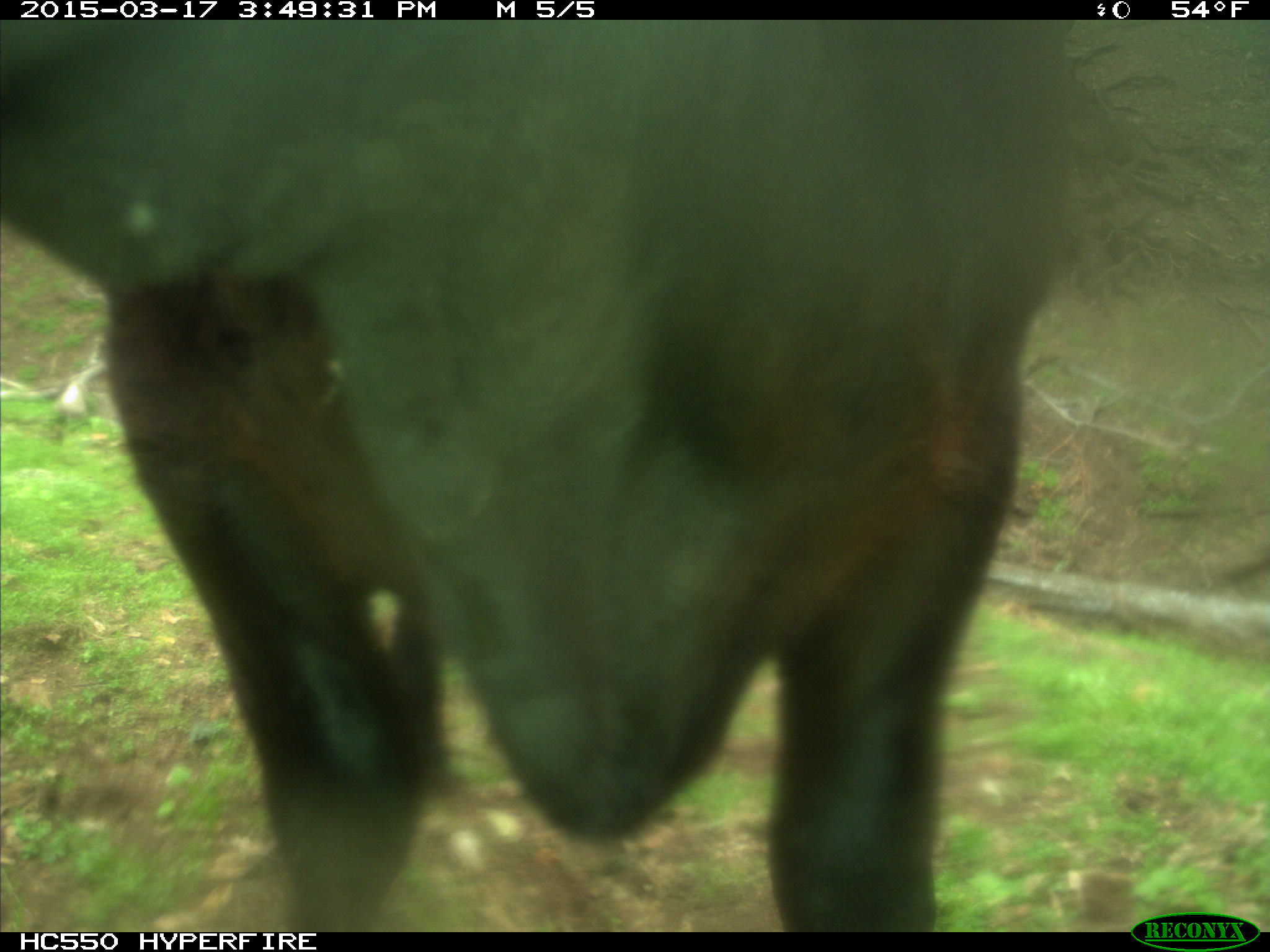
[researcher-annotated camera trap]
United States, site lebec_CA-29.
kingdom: Animalia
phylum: Chordata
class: Mammalia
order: Artiodactyla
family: Bovidae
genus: Bos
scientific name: Bos taurus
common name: domestic cow